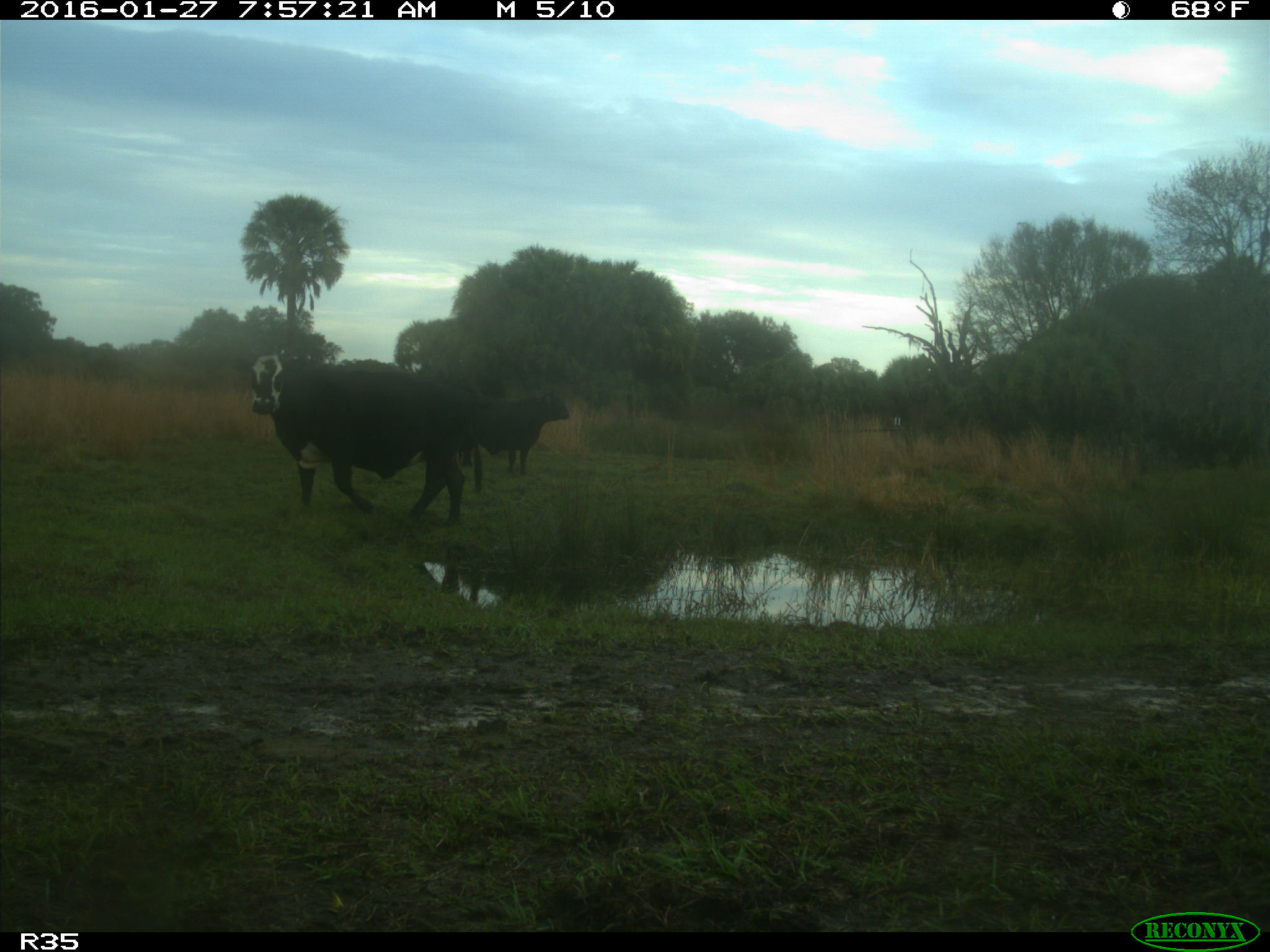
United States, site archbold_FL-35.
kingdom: Animalia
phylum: Chordata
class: Mammalia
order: Artiodactyla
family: Bovidae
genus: Bos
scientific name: Bos taurus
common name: domestic cow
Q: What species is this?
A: Bos taurus (domestic cow).